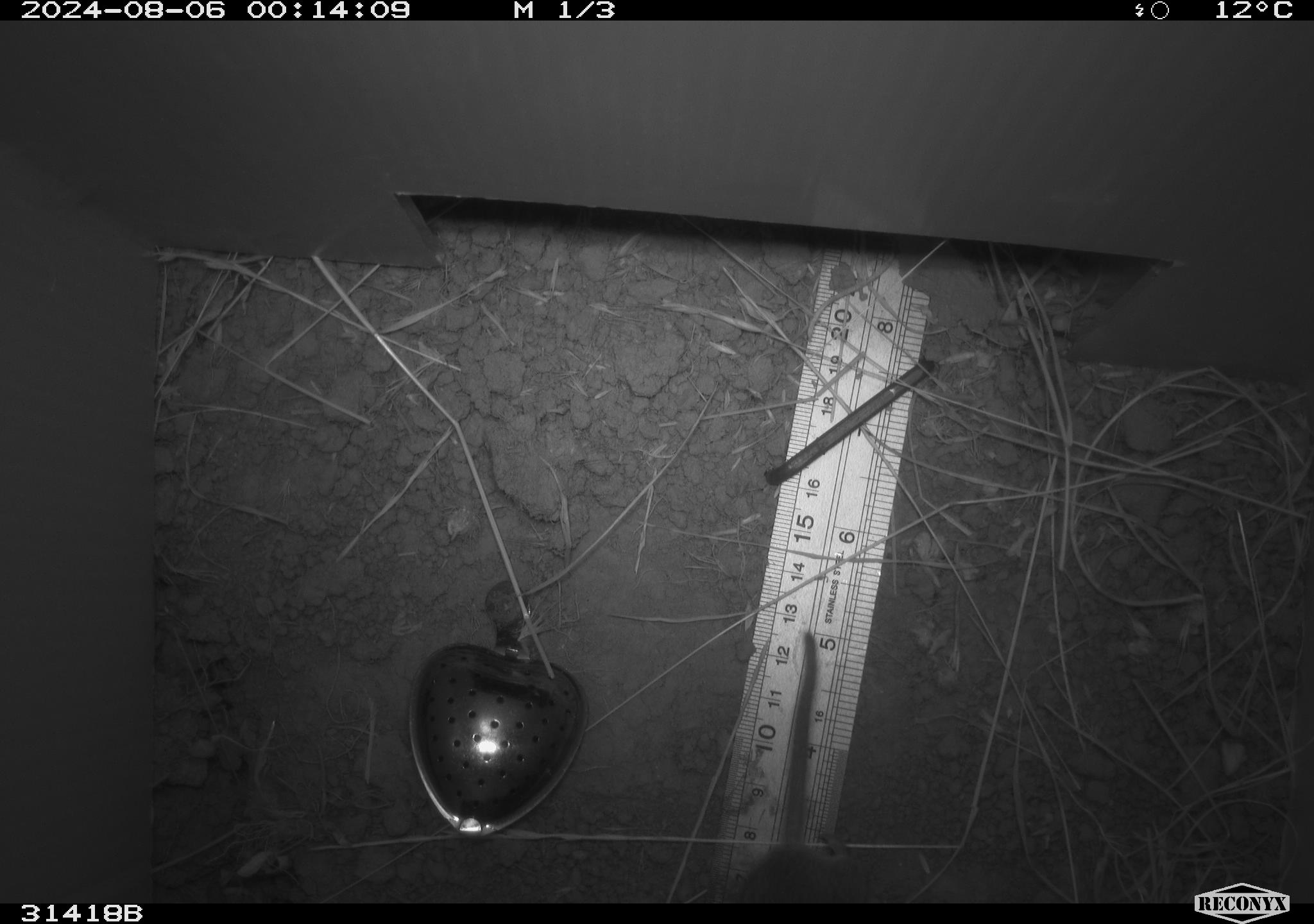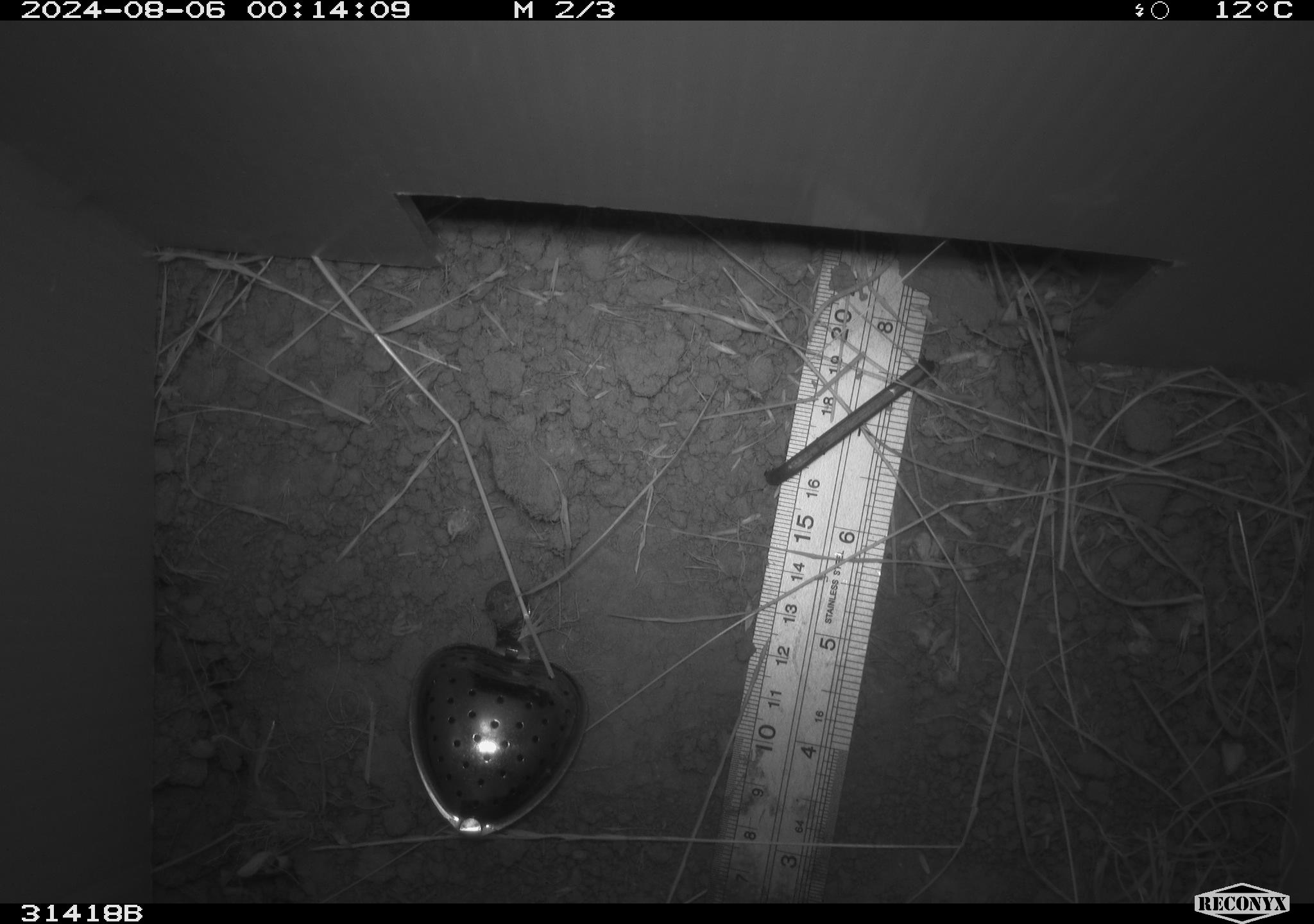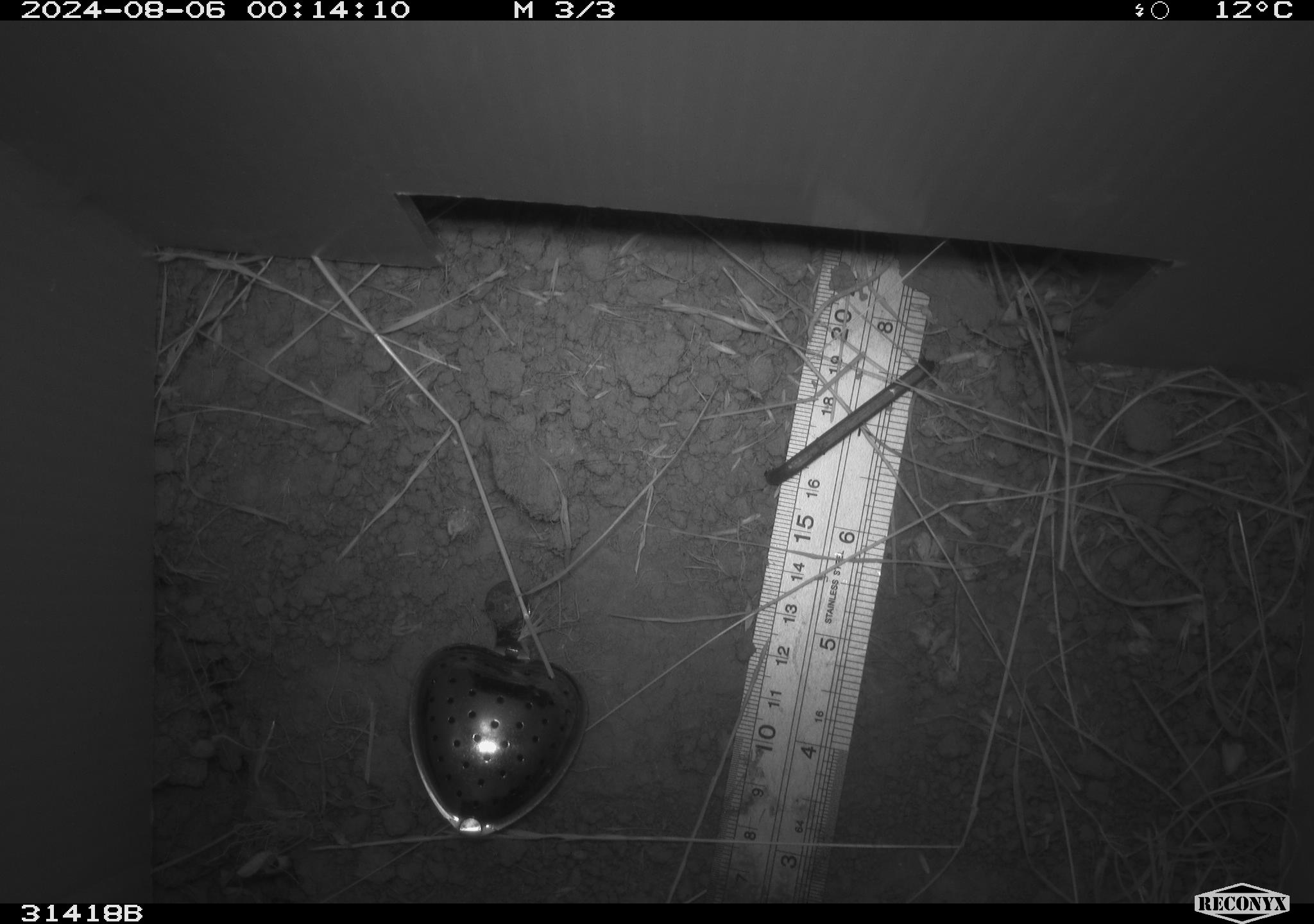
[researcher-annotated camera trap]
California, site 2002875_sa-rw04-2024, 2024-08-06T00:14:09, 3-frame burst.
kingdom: Animalia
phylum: Chordata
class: Mammalia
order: Rodentia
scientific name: Rodentia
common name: rodent